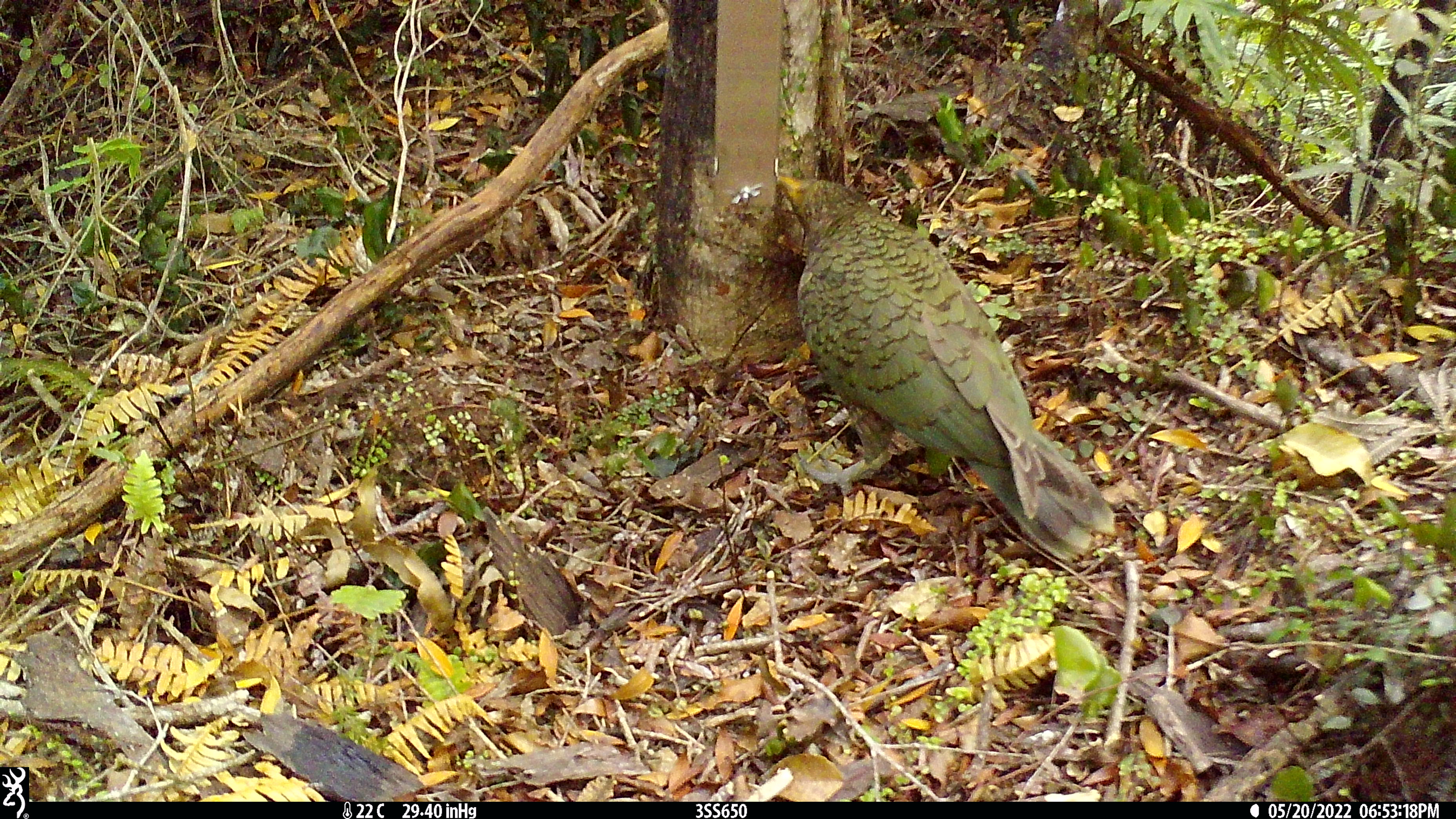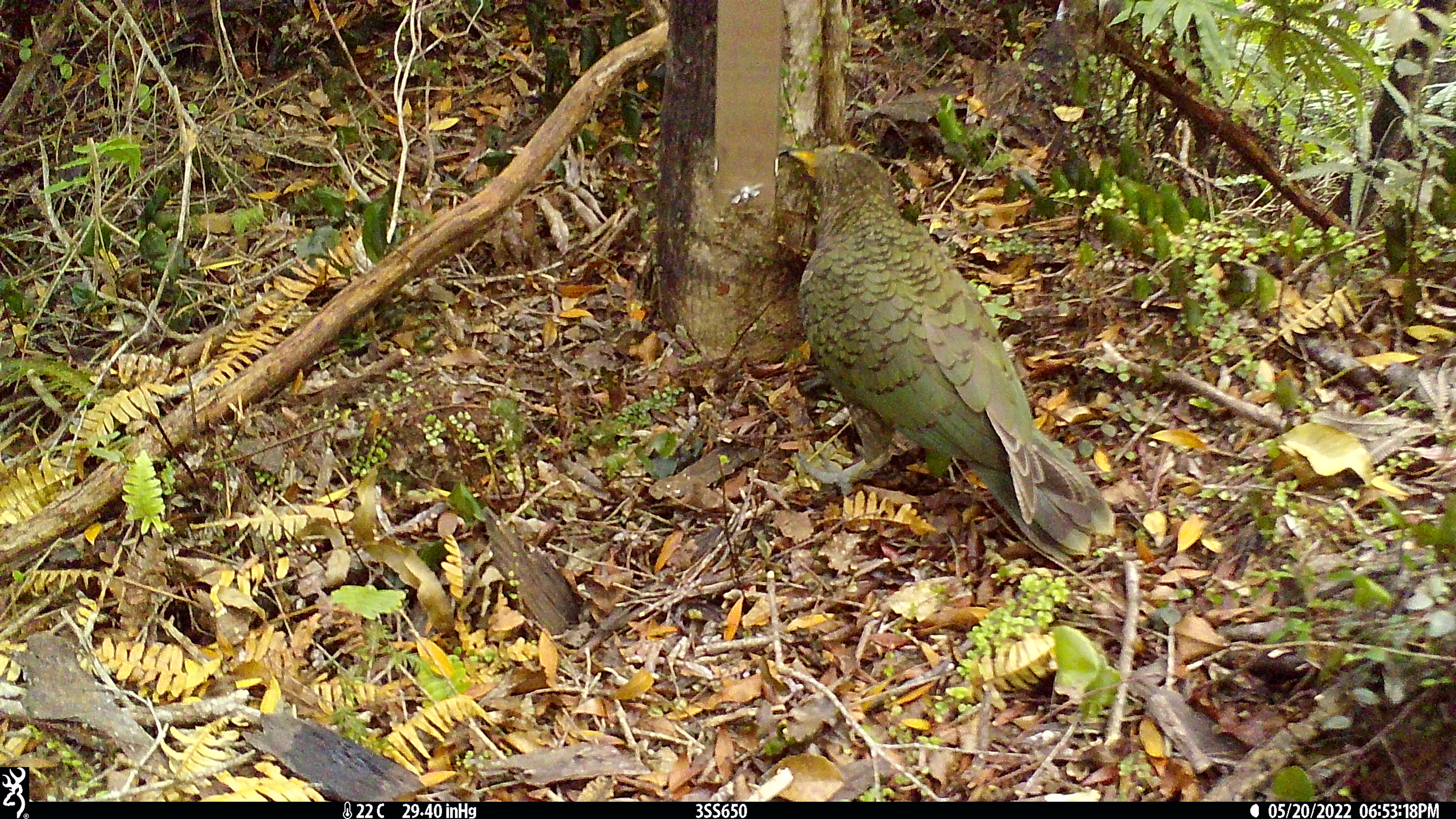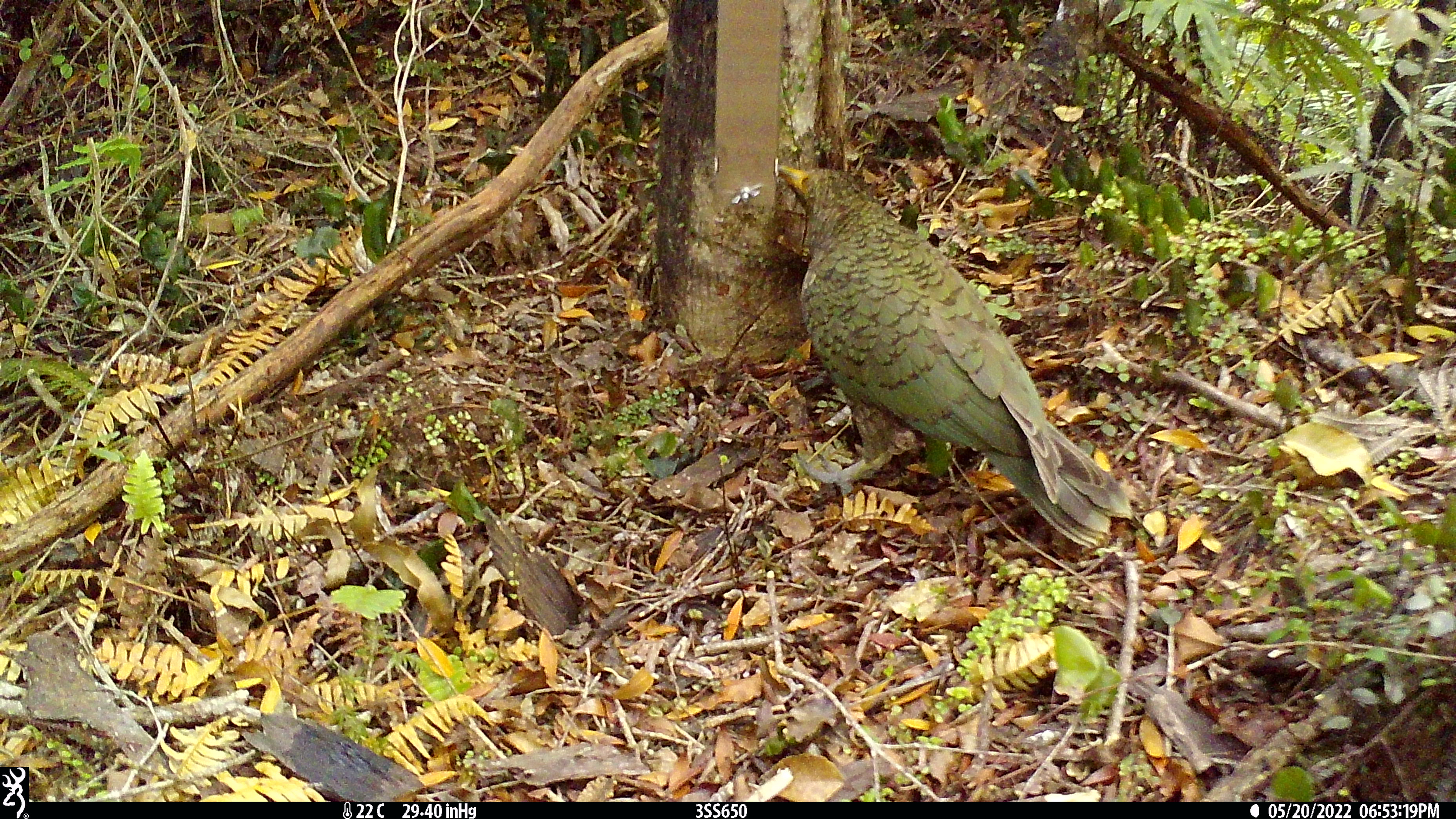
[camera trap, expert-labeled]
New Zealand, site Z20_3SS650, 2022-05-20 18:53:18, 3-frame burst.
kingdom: Animalia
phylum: Chordata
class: Aves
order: Psittaciformes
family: Strigopidae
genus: Nestor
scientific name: Nestor notabilis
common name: kea